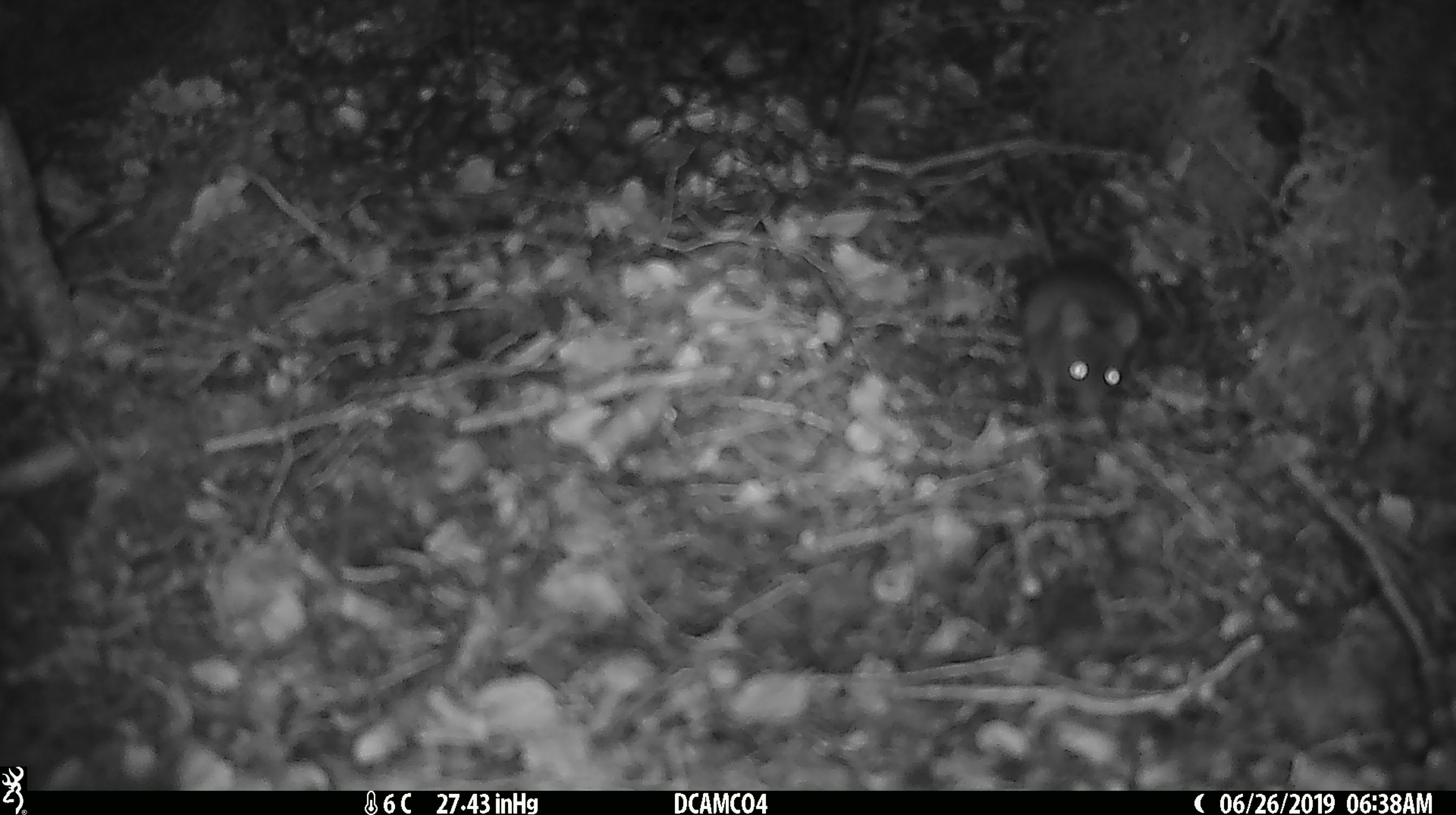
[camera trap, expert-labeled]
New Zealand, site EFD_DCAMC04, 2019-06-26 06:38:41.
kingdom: Animalia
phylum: Chordata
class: Mammalia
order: Rodentia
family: Muridae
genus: Mus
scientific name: Mus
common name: mouse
Mouse (Mus).